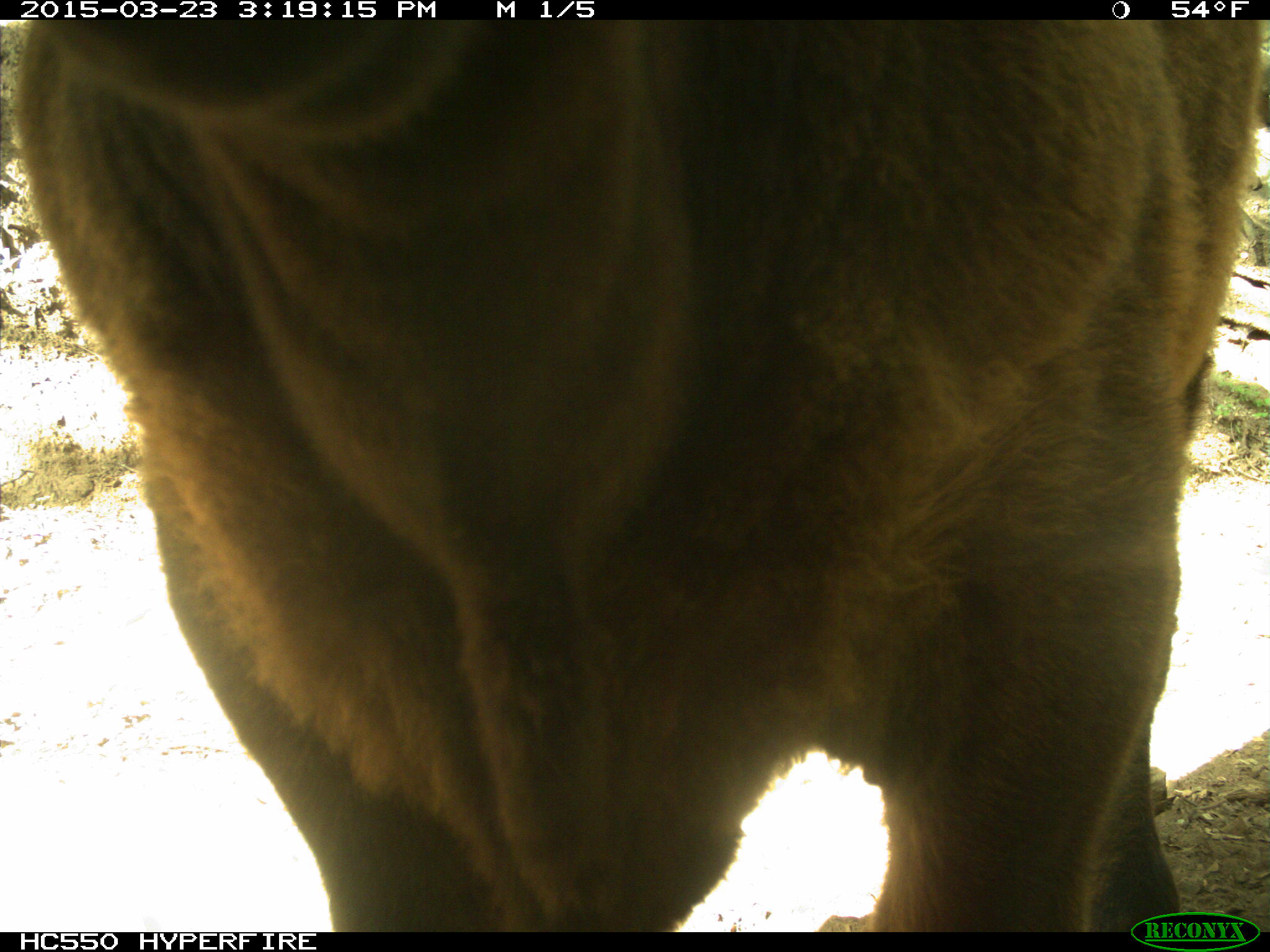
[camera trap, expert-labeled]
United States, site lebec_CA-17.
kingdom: Animalia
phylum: Chordata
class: Mammalia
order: Artiodactyla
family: Bovidae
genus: Bos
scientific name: Bos taurus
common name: domestic cow